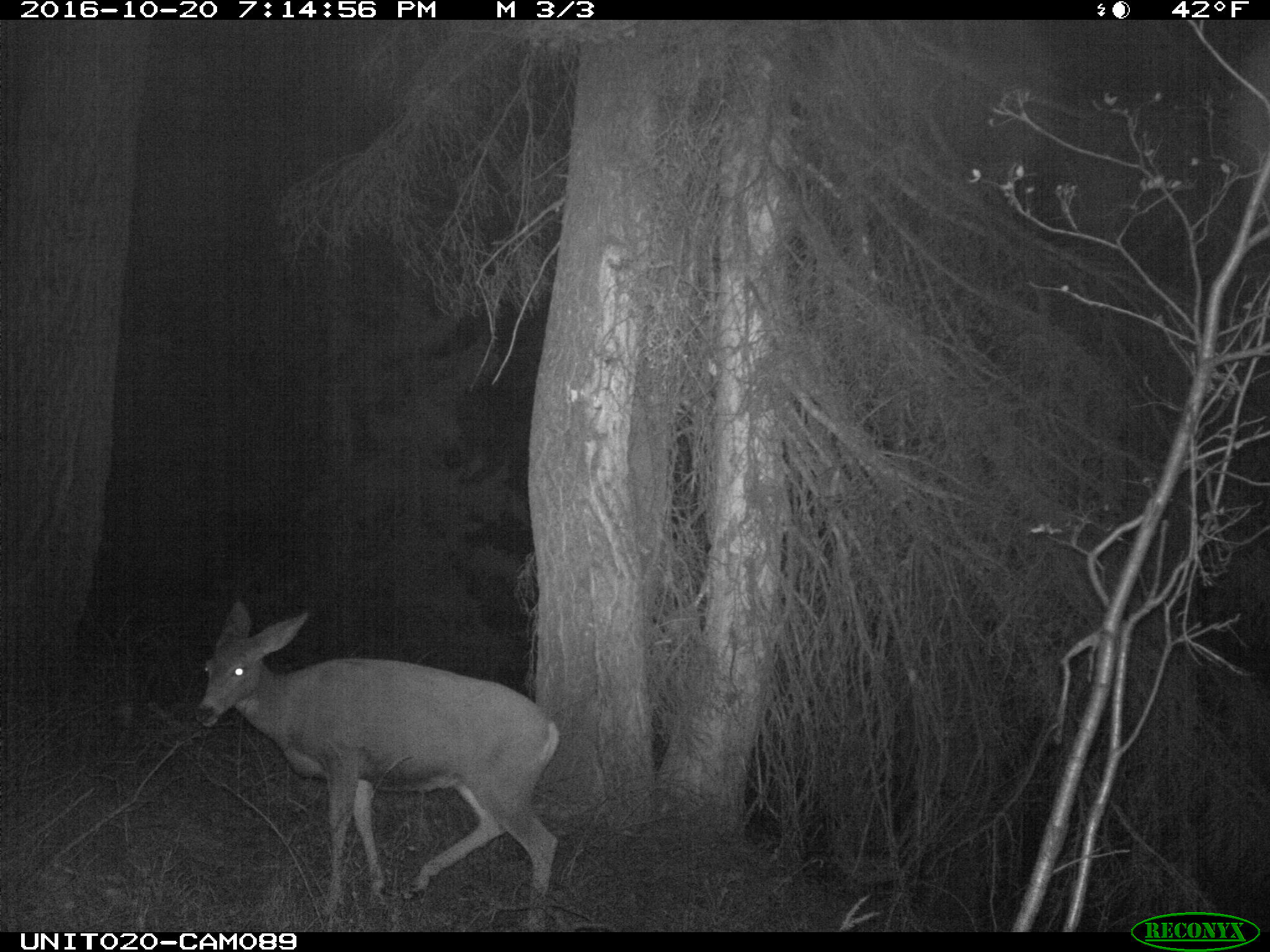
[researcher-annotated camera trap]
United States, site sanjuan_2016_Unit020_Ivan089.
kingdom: Animalia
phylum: Chordata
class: Mammalia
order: Artiodactyla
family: Cervidae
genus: Odocoileus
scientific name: Odocoileus hemionus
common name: mule deer